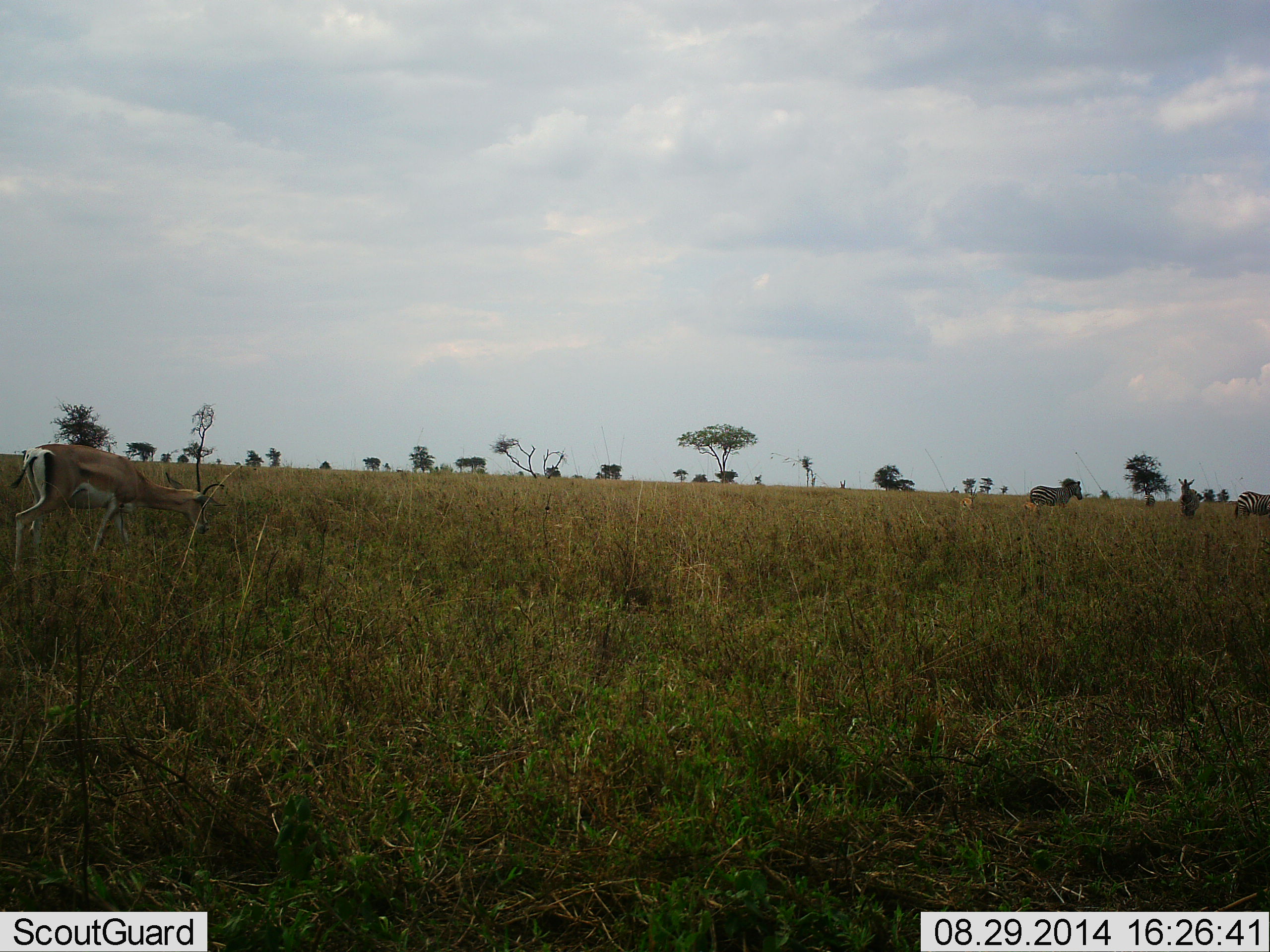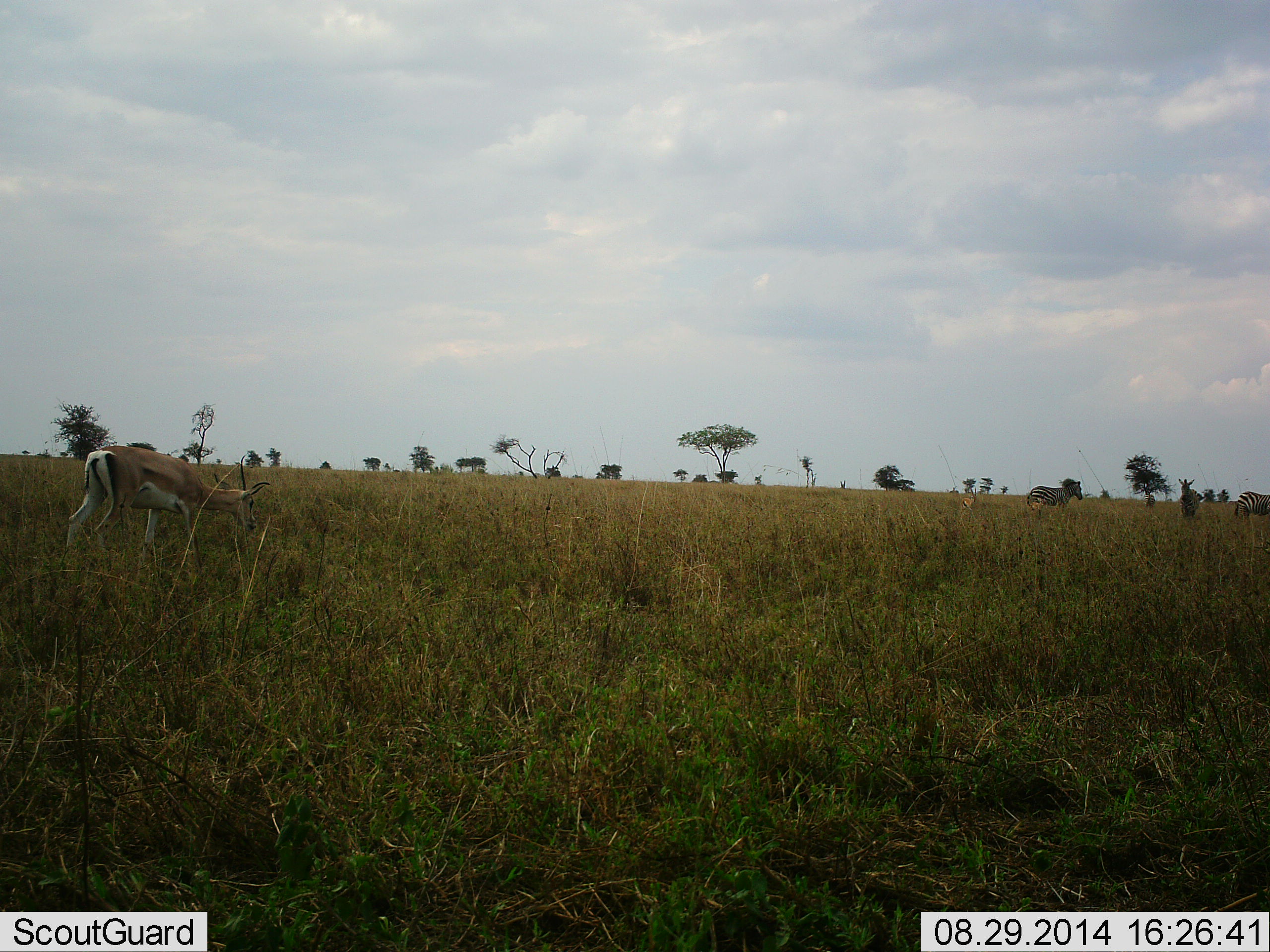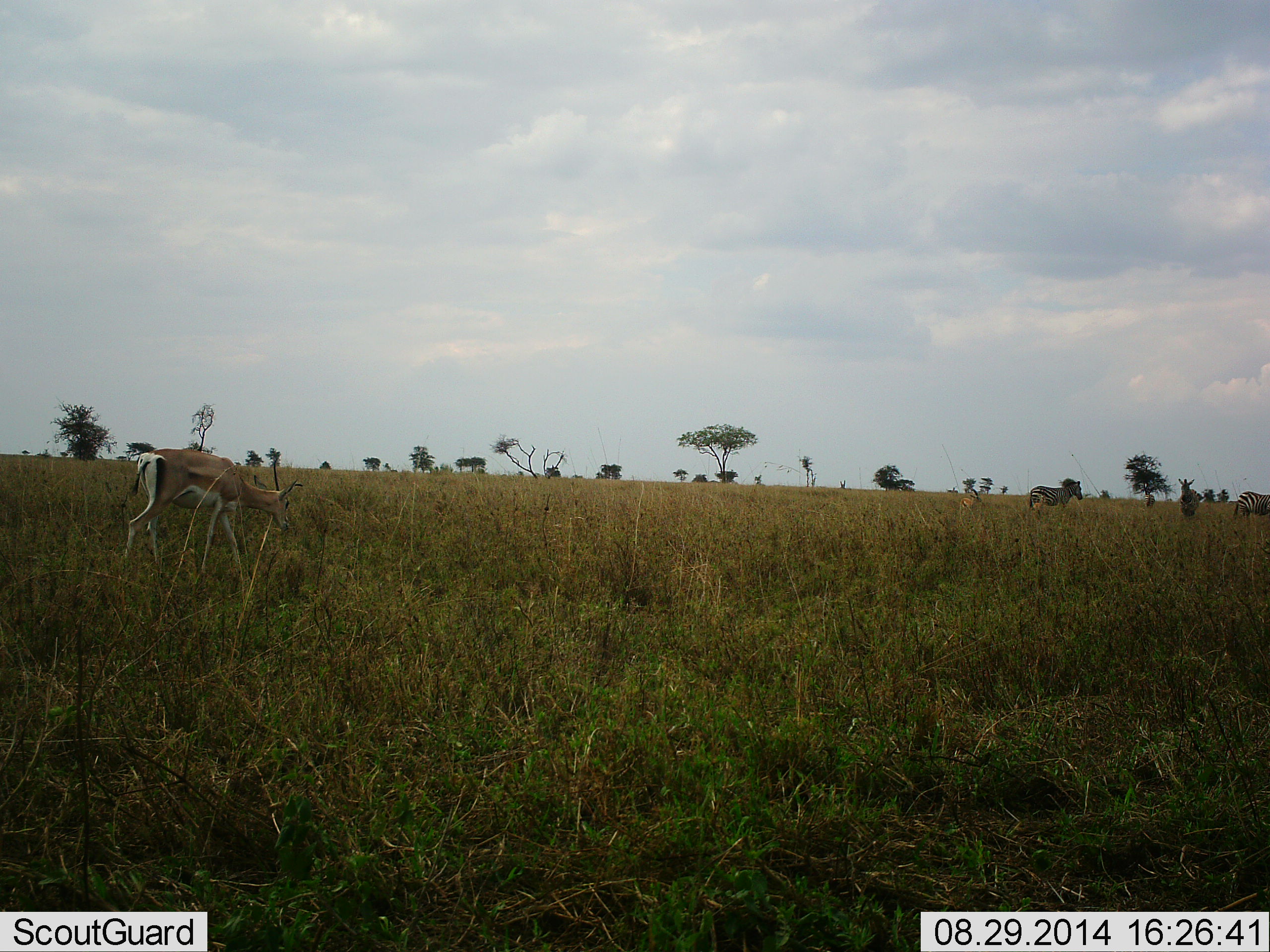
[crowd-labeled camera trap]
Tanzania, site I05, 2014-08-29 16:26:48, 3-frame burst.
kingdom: Animalia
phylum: Chordata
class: Mammalia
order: Artiodactyla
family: Bovidae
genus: Nanger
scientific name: Nanger granti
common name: grant's gazelle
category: gazellegrants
Gazellegrants (grant's gazelle) (Nanger granti), count 1. Behavior (volunteer vote fractions): standing 20%, resting 0%, moving 80%, interacting 0%. Young present (vote fraction): 0%. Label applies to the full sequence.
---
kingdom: Animalia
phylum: Chordata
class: Mammalia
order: Perissodactyla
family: Equidae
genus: Equus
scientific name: Equus quagga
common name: plains zebra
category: zebra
Zebra (plains zebra) (Equus quagga), count 3. Behavior (volunteer vote fractions): standing 100%, resting 0%, moving 7%, interacting 0%. Young present (vote fraction): 0%. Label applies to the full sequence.